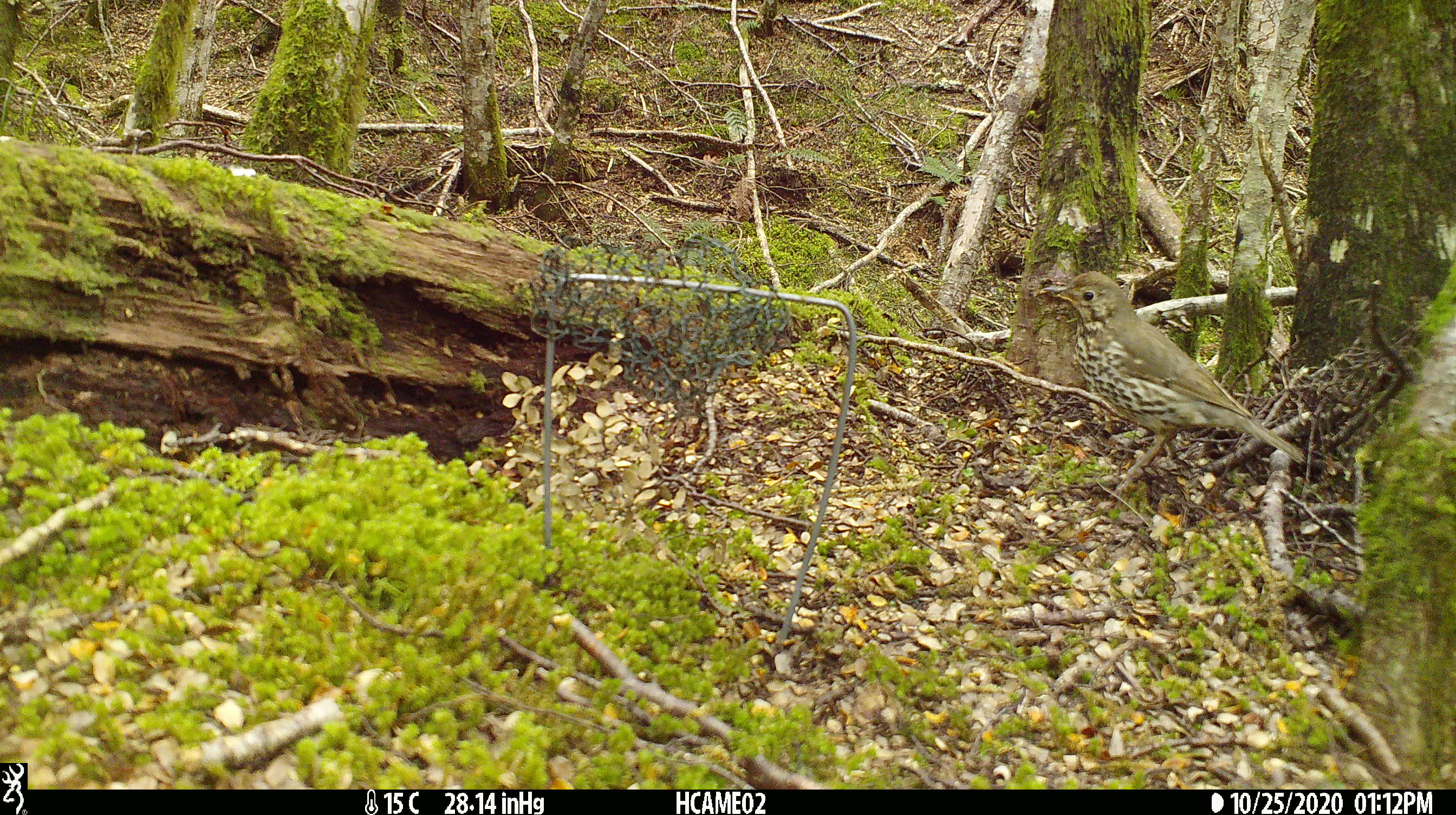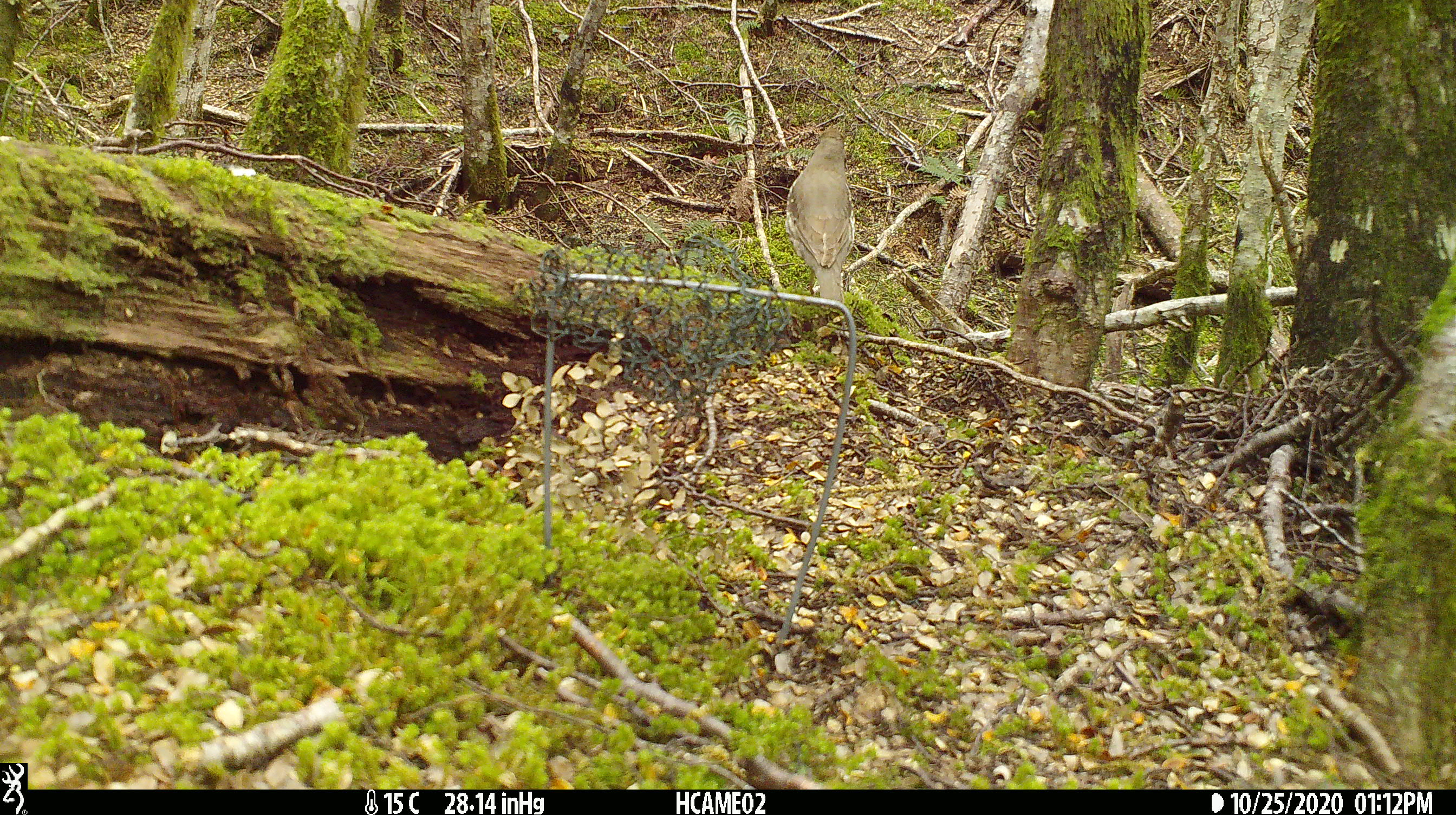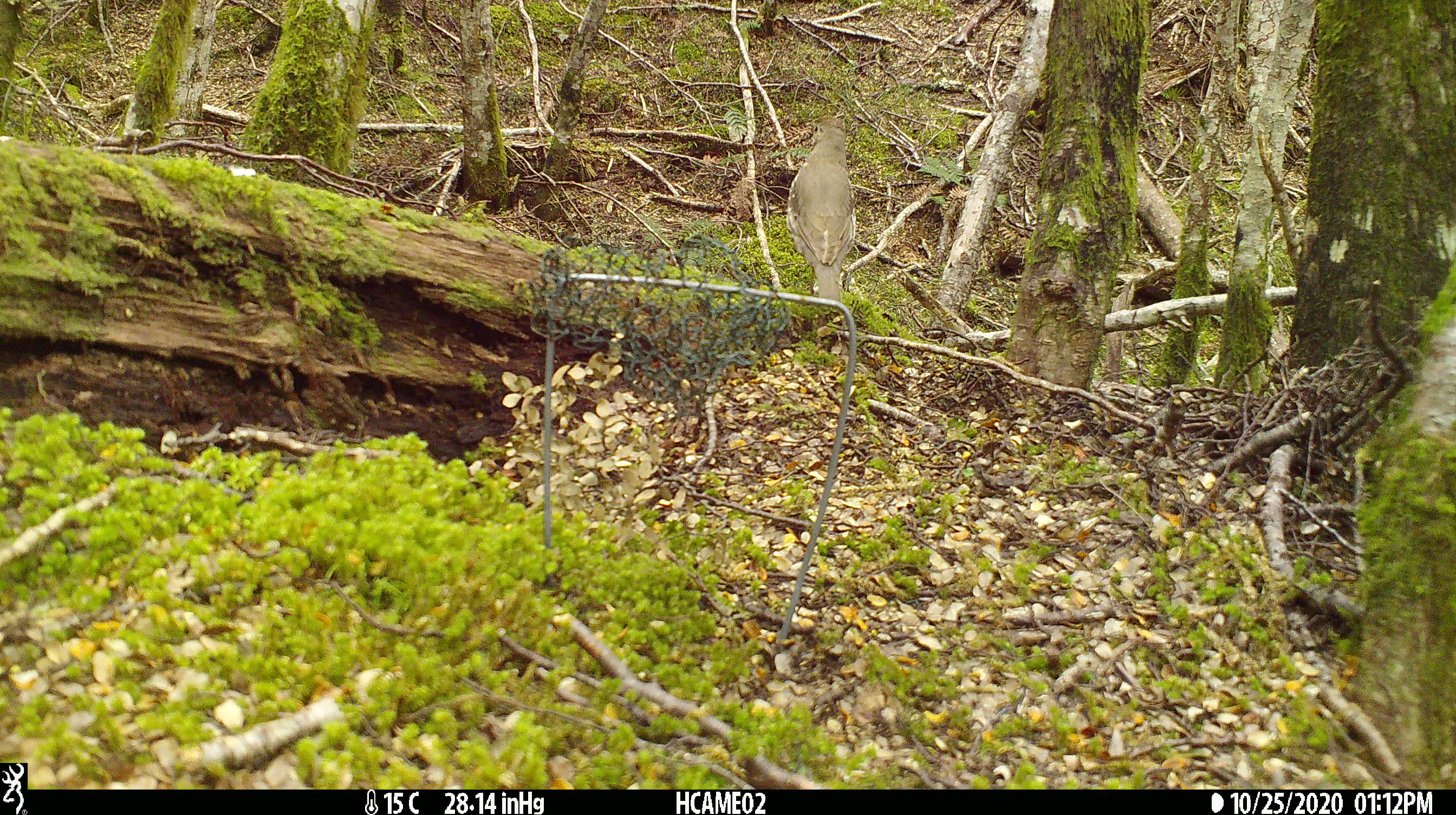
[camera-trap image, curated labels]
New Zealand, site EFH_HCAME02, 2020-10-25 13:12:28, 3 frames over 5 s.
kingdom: Animalia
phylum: Chordata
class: Aves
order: Passeriformes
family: Turdidae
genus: Turdus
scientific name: Turdus philomelos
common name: song thrush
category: thrush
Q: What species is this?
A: Thrush (song thrush) (Turdus philomelos).